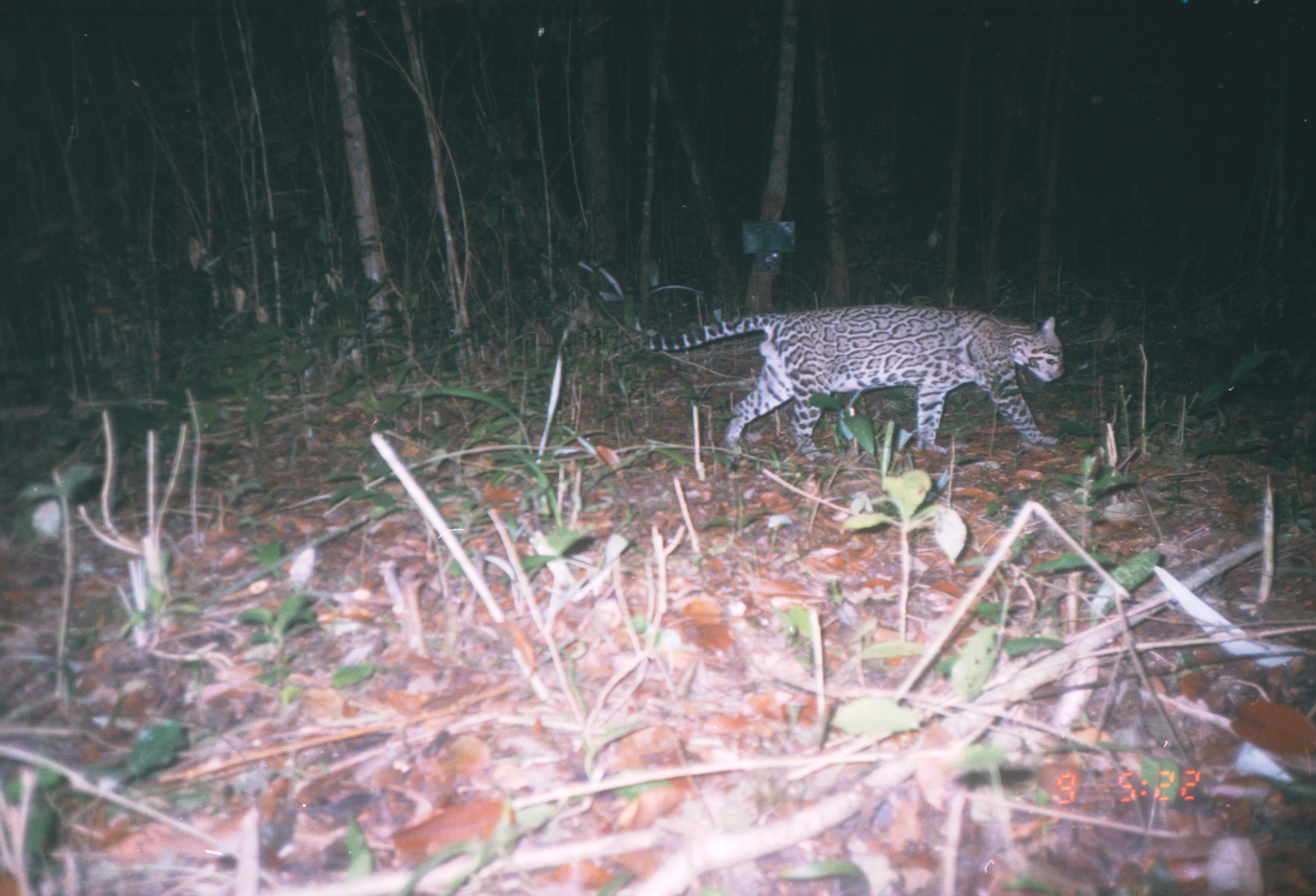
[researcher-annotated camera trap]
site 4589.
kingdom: Animalia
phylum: Chordata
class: Mammalia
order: Carnivora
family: Felidae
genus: Leopardus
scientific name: Leopardus pardalis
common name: ocelot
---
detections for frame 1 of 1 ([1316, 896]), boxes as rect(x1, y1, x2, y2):
leopardus pardalis: rect(643, 303, 1064, 462)